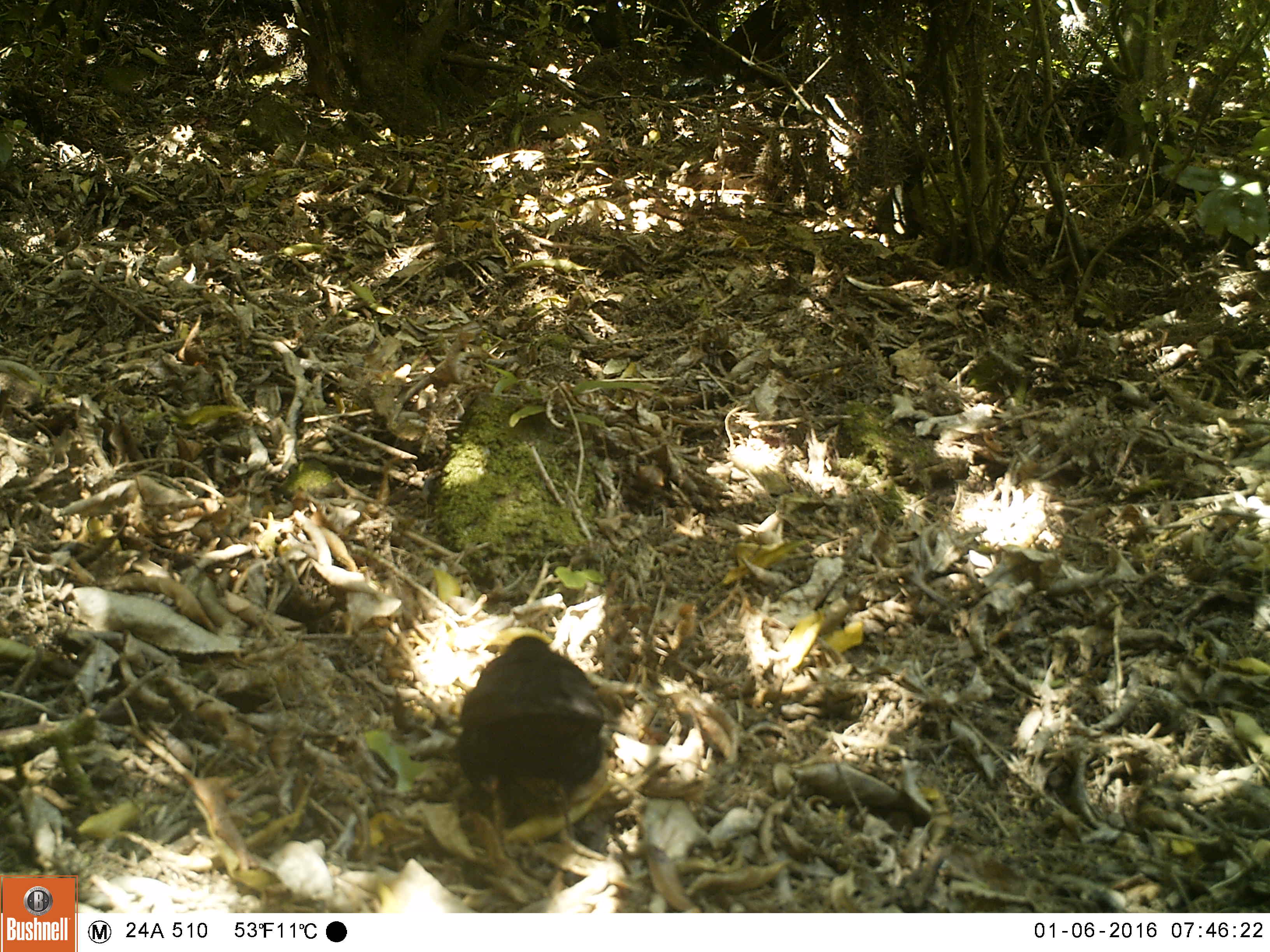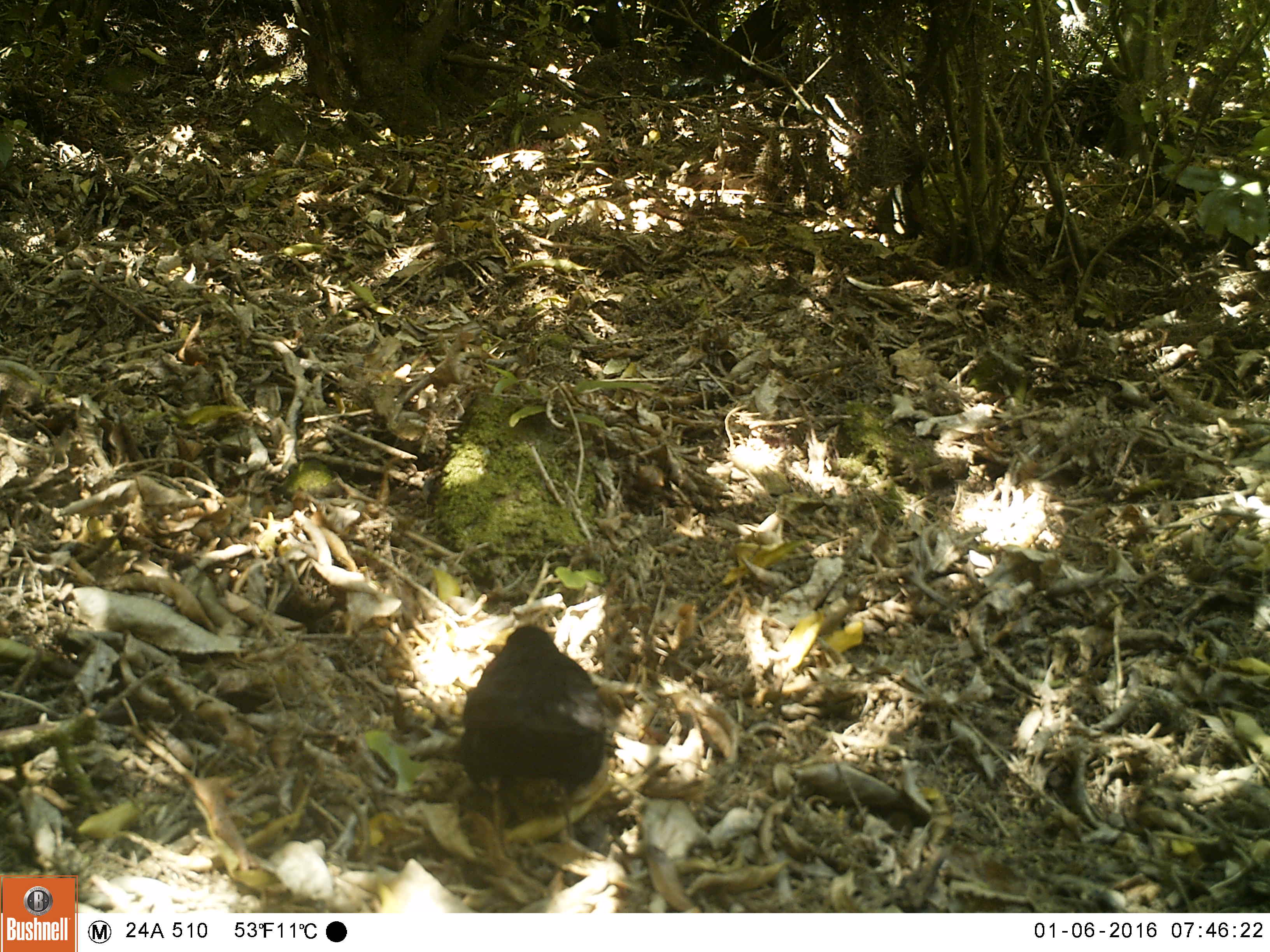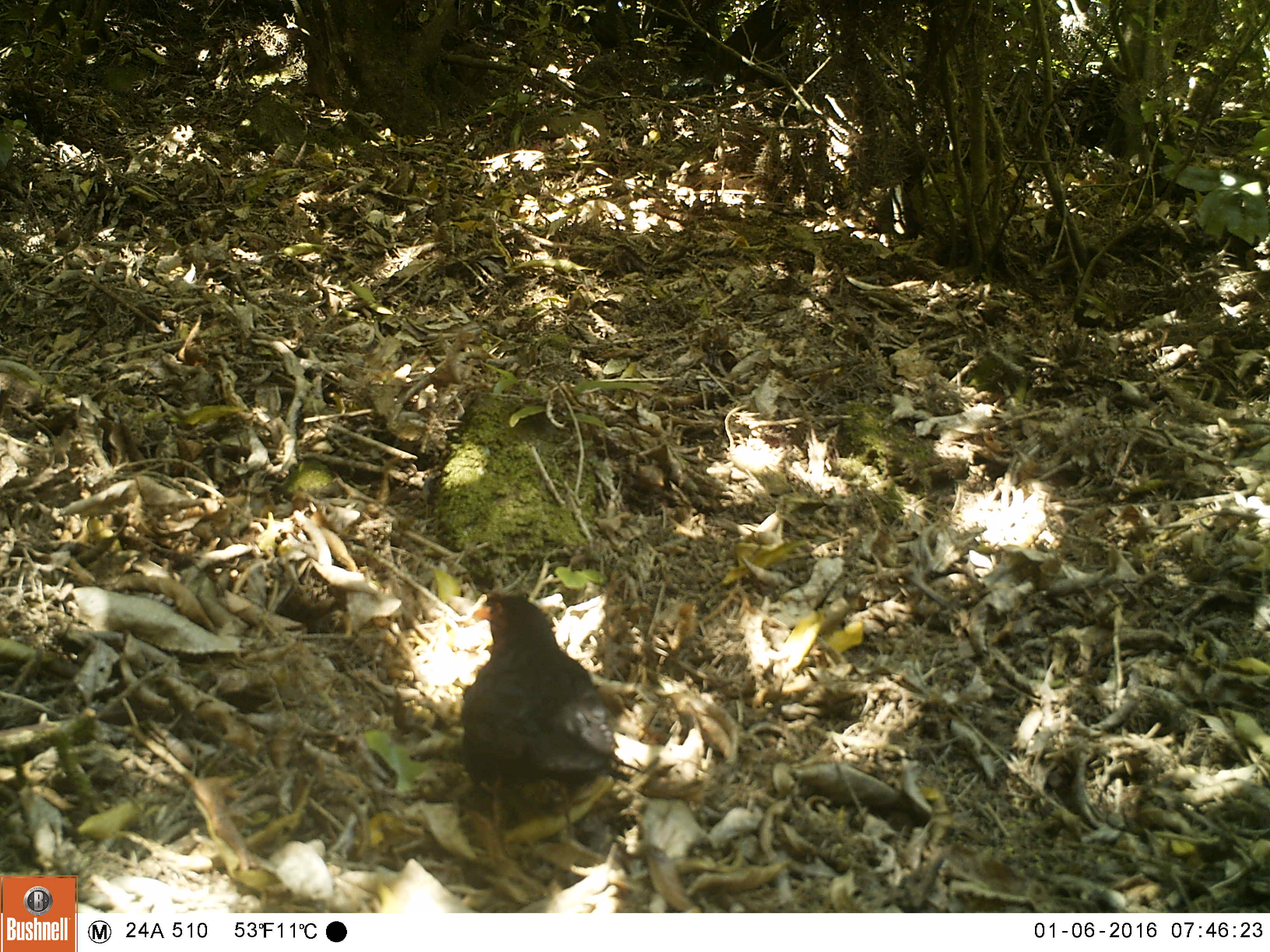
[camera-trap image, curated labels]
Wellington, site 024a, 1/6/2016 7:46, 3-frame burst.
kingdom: Animalia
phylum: Chordata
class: Aves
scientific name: Aves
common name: bird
Bird (Aves).